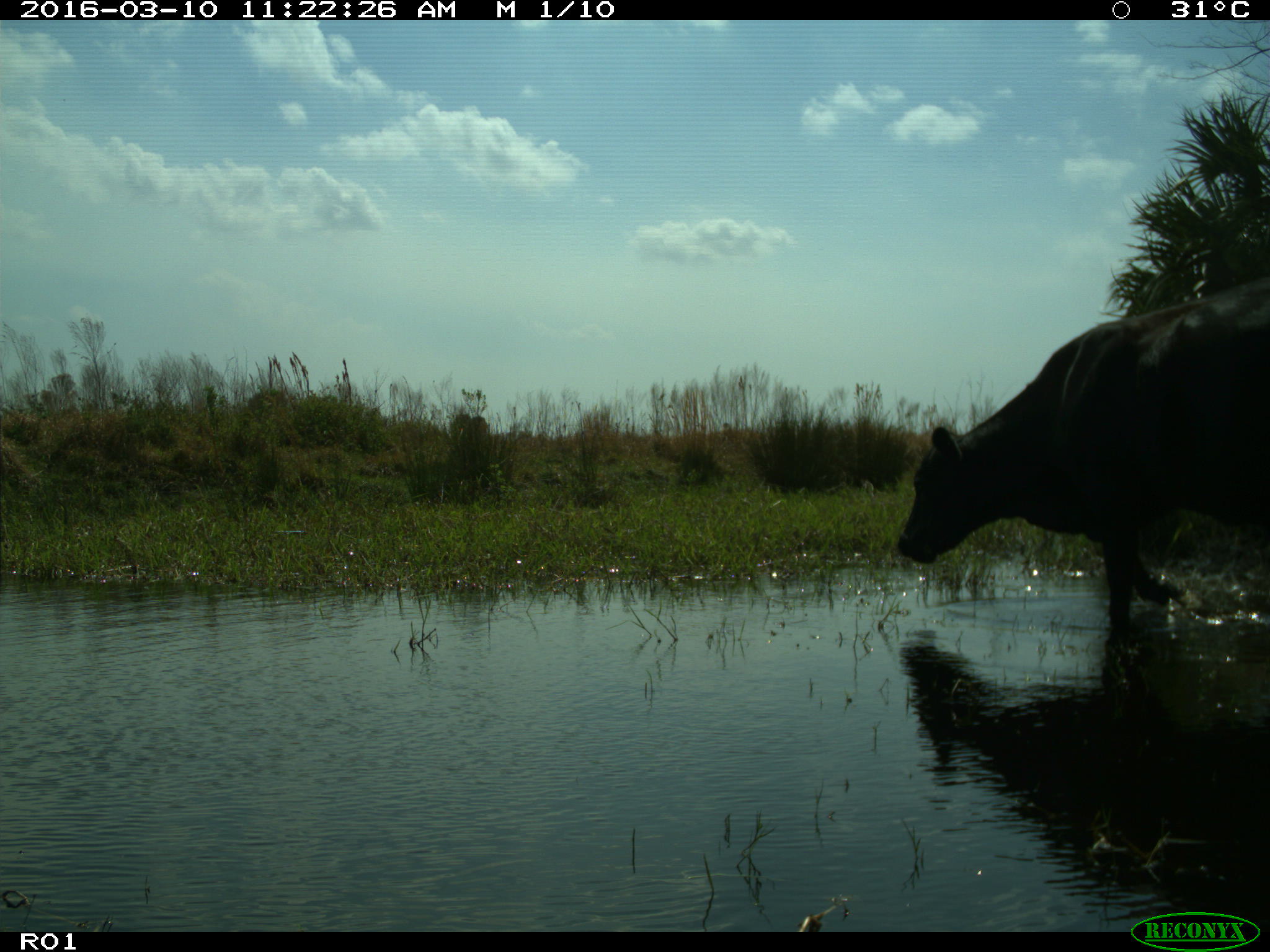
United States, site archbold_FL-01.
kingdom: Animalia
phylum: Chordata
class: Mammalia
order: Artiodactyla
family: Bovidae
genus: Bos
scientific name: Bos taurus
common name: domestic cow